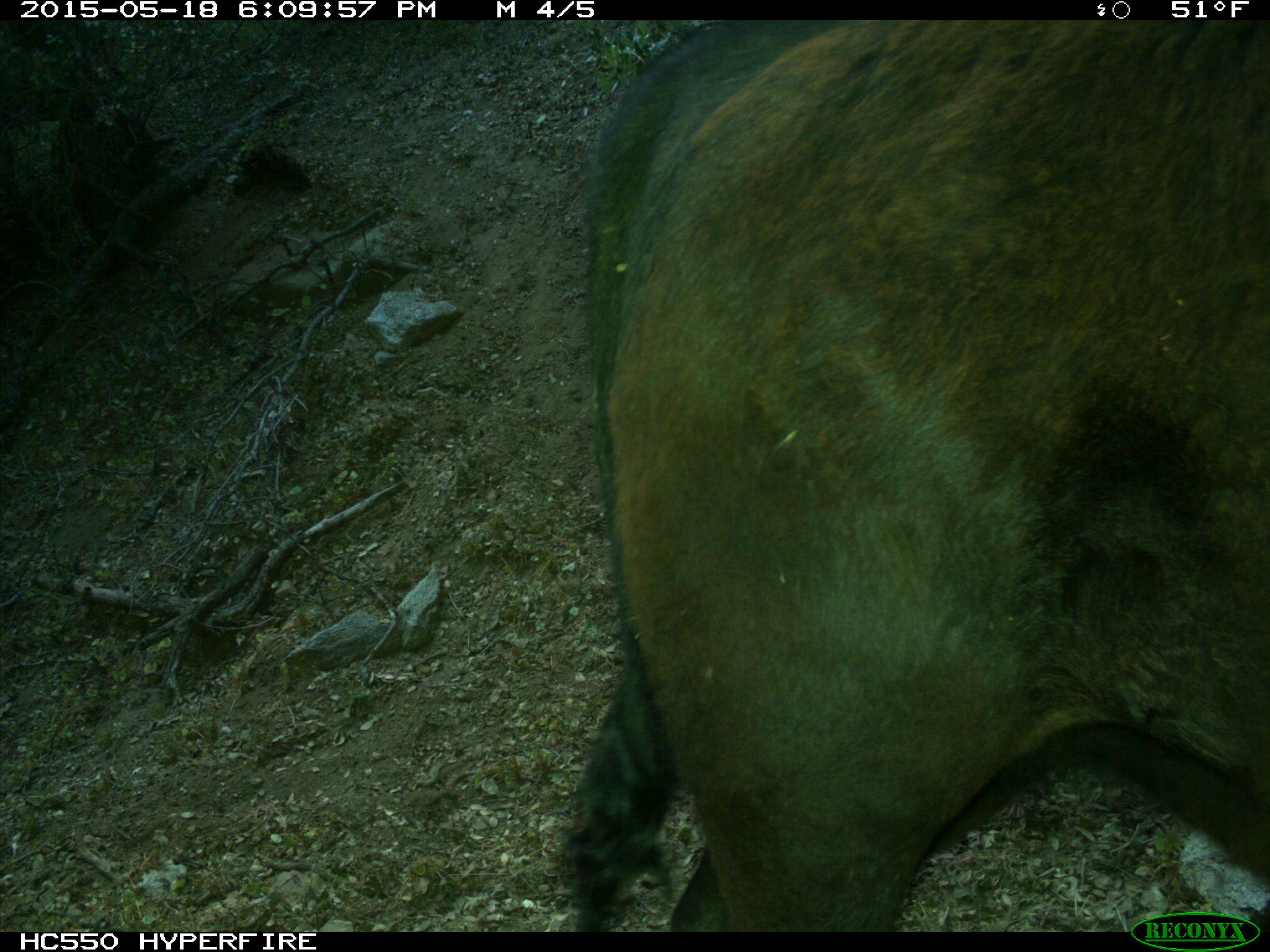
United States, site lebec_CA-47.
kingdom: Animalia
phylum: Chordata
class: Mammalia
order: Artiodactyla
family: Bovidae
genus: Bos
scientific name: Bos taurus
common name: domestic cow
Bos taurus (domestic cow).